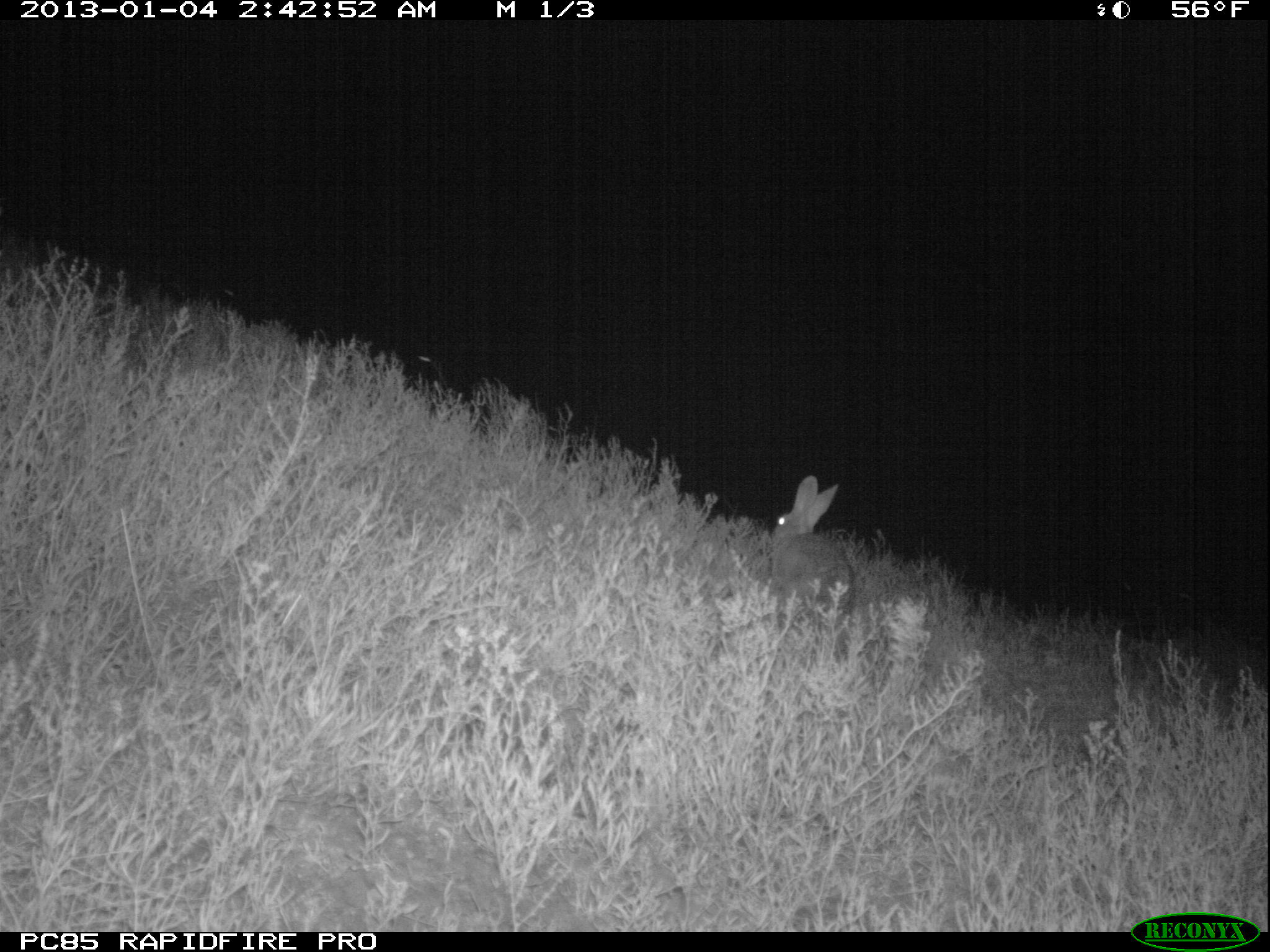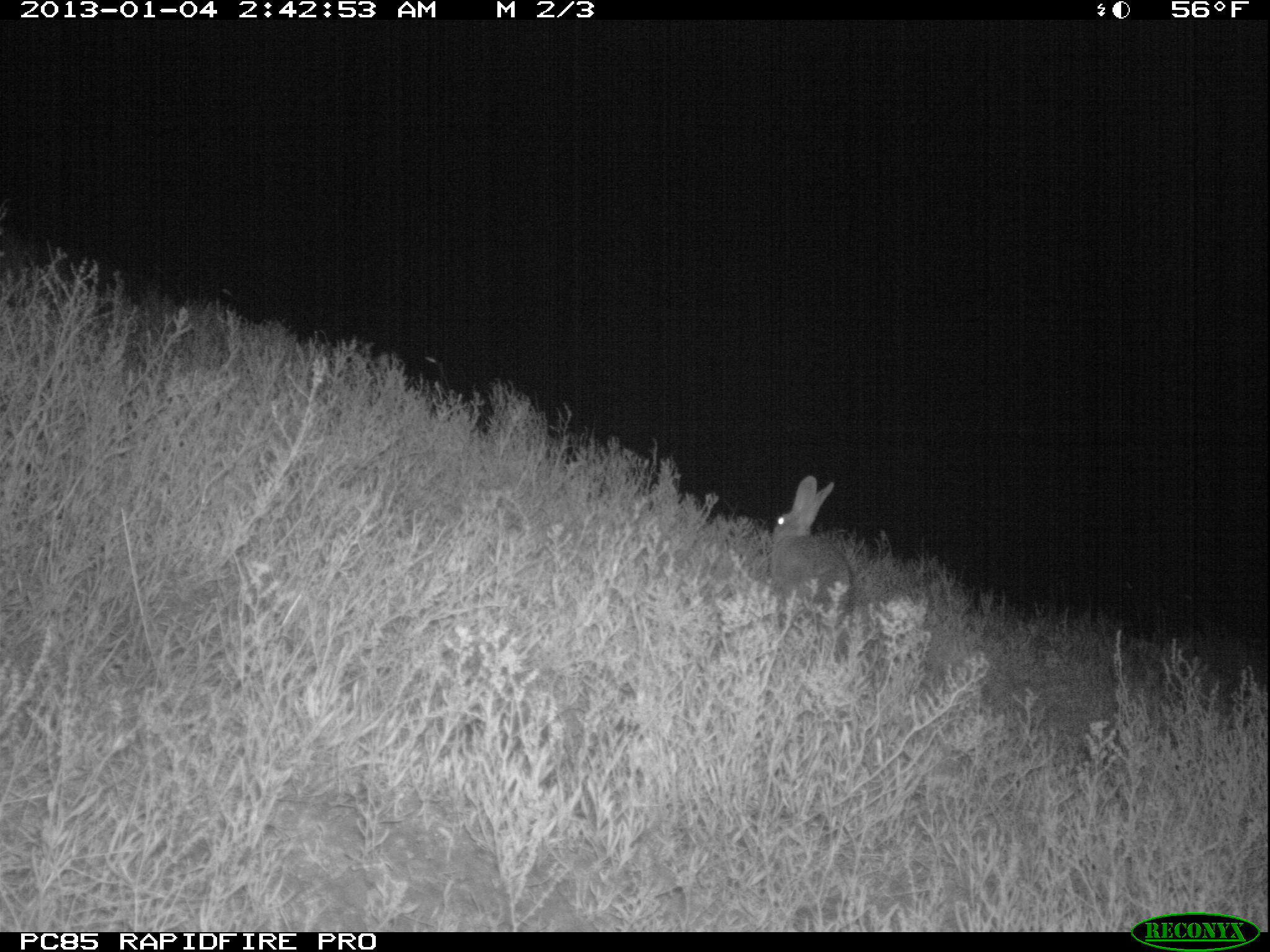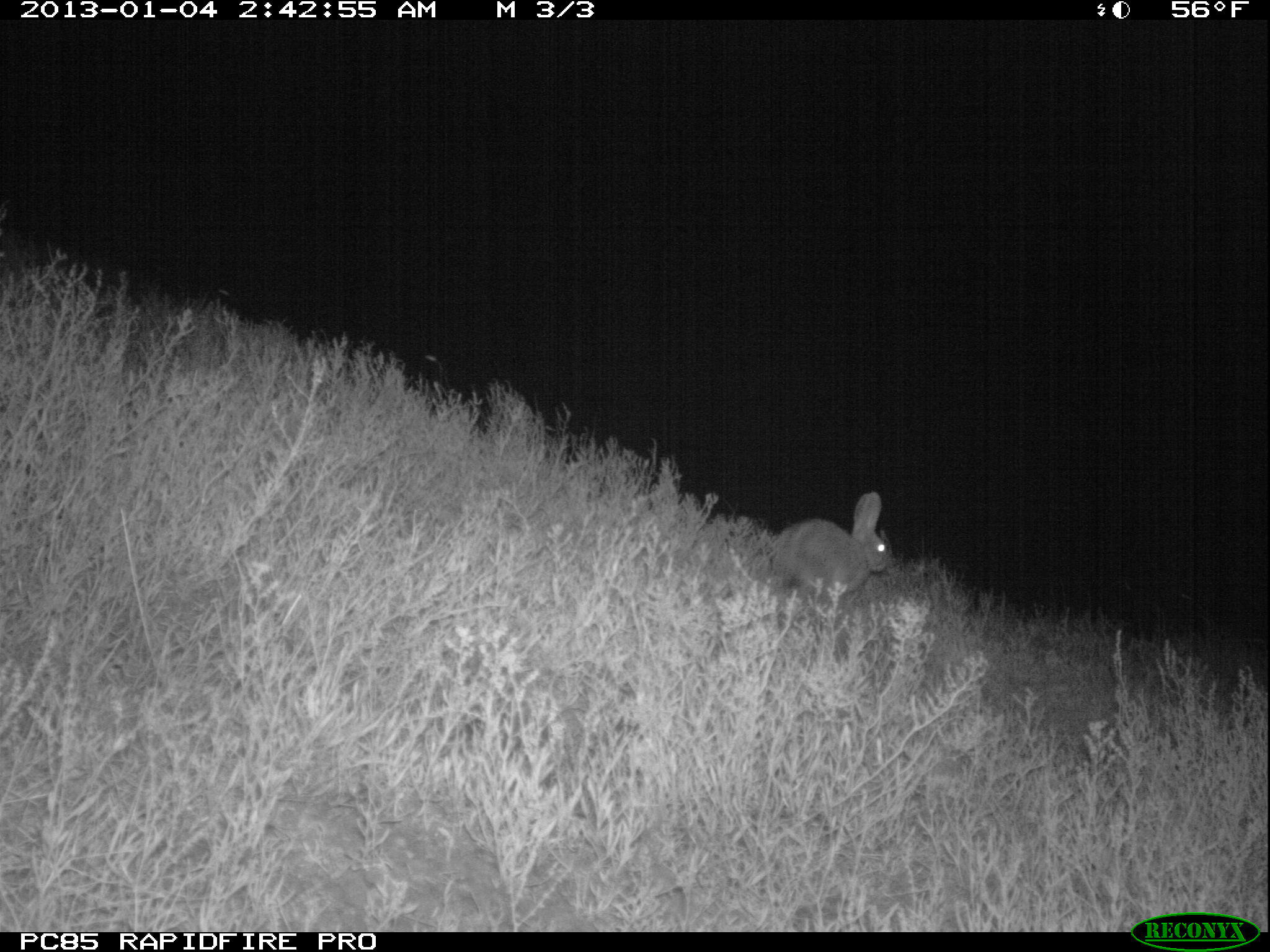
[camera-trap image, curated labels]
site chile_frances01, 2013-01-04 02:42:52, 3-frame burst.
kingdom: Animalia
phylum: Chordata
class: Mammalia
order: Lagomorpha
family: Leporidae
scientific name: Leporidae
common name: rabbits and hares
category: rabbit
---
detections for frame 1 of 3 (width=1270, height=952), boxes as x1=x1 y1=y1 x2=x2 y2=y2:
rabbit: x1=766 y1=475 x2=863 y2=618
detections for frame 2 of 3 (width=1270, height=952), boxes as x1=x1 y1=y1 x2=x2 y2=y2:
rabbit: x1=766 y1=473 x2=858 y2=637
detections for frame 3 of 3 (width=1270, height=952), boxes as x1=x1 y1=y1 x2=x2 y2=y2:
rabbit: x1=766 y1=493 x2=893 y2=612